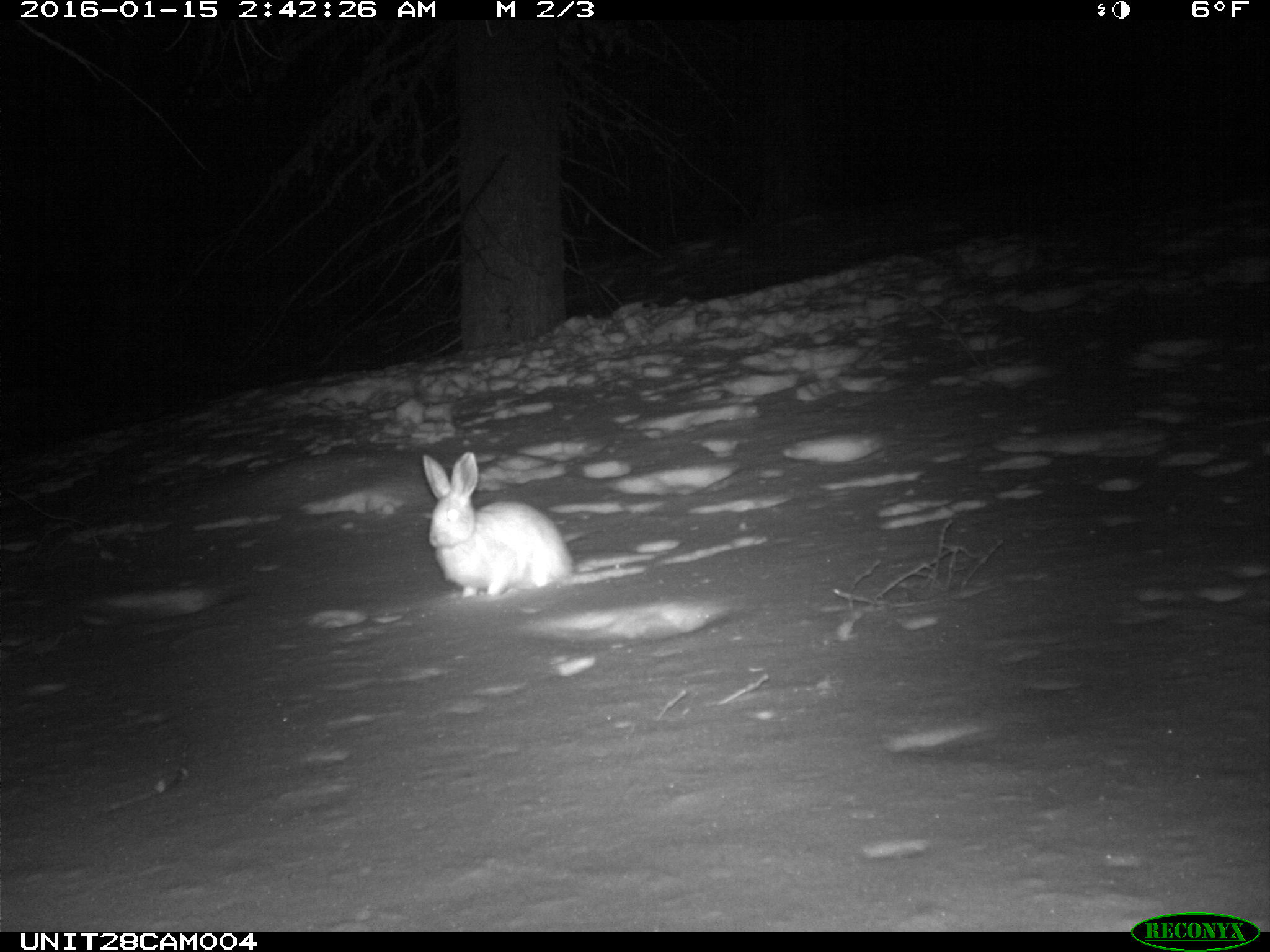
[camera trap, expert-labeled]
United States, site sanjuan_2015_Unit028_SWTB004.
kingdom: Animalia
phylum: Chordata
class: Mammalia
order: Lagomorpha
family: Leporidae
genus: Lepus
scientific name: Lepus americanus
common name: snowshoe hare